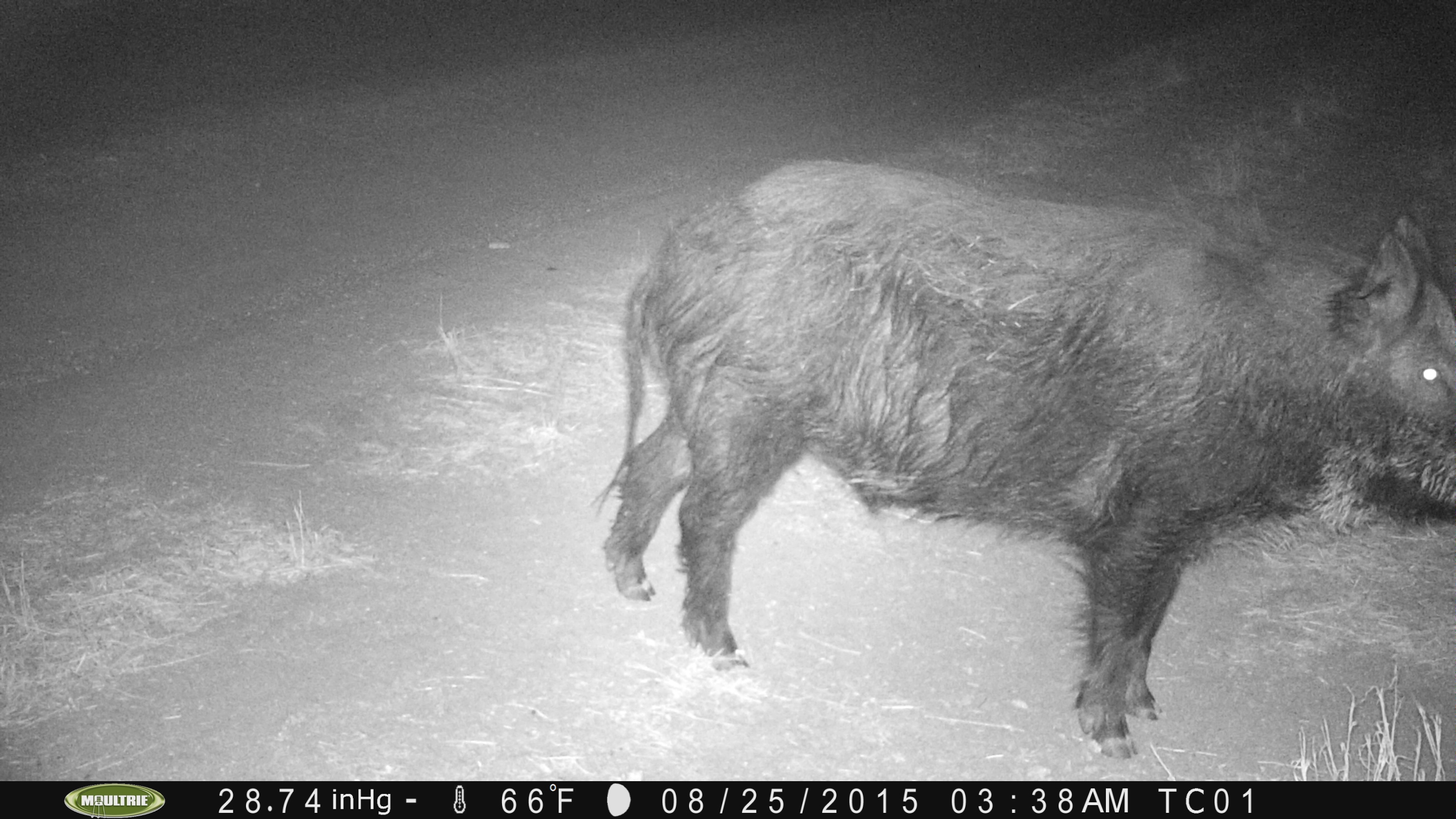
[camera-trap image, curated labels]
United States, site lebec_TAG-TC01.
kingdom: Animalia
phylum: Chordata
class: Mammalia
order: Artiodactyla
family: Suidae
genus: Sus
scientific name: Sus scrofa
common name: wild boar